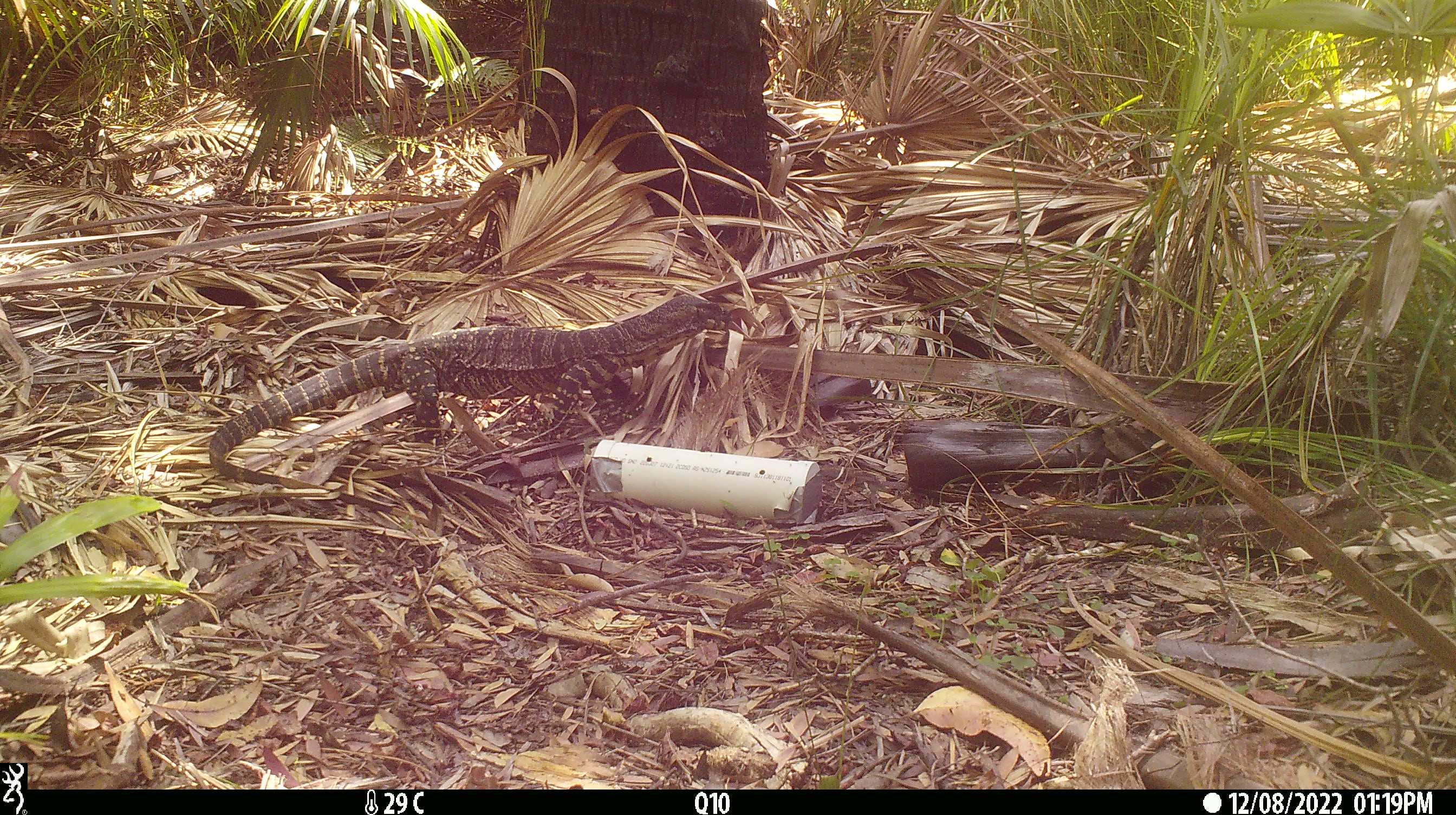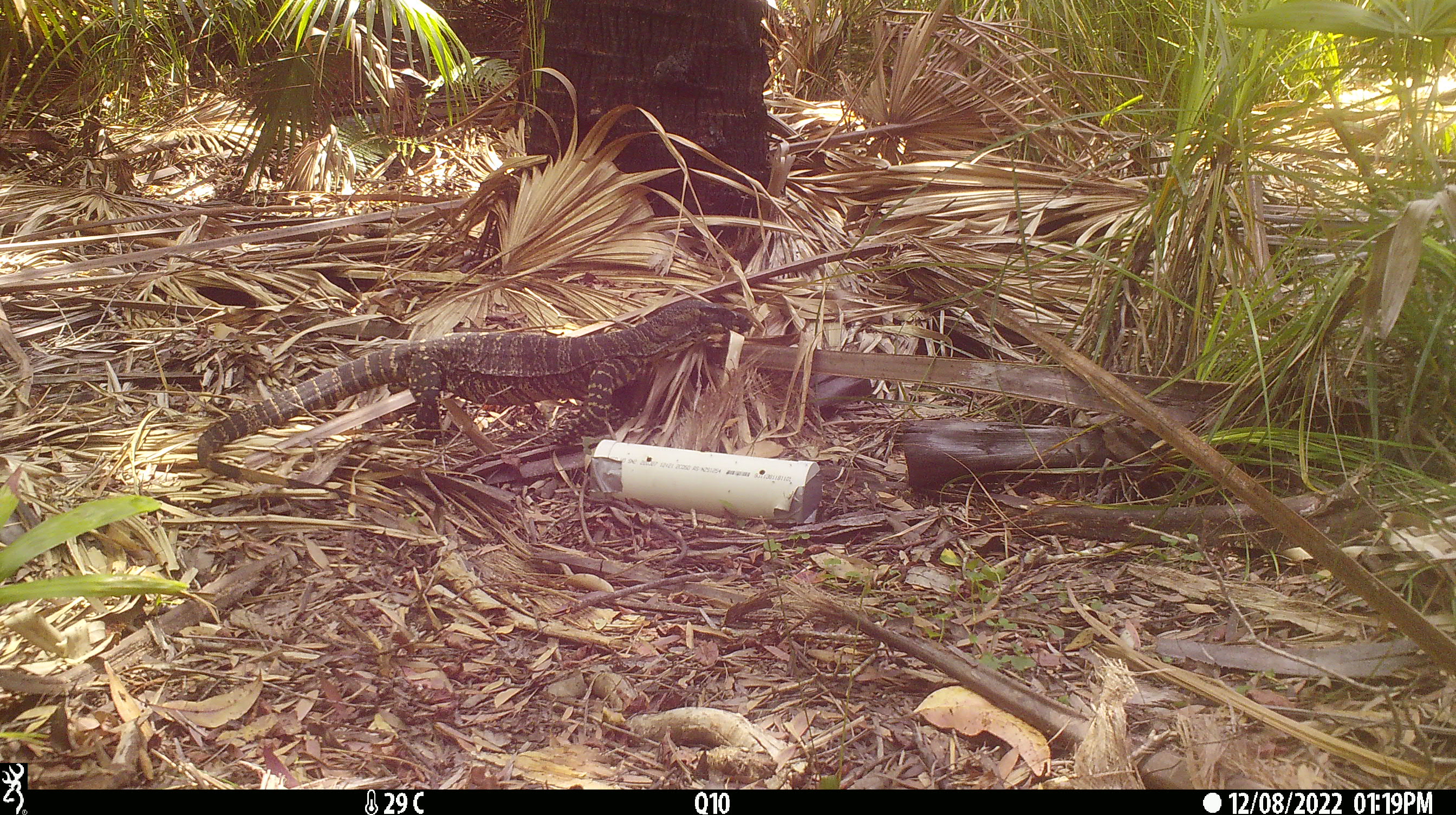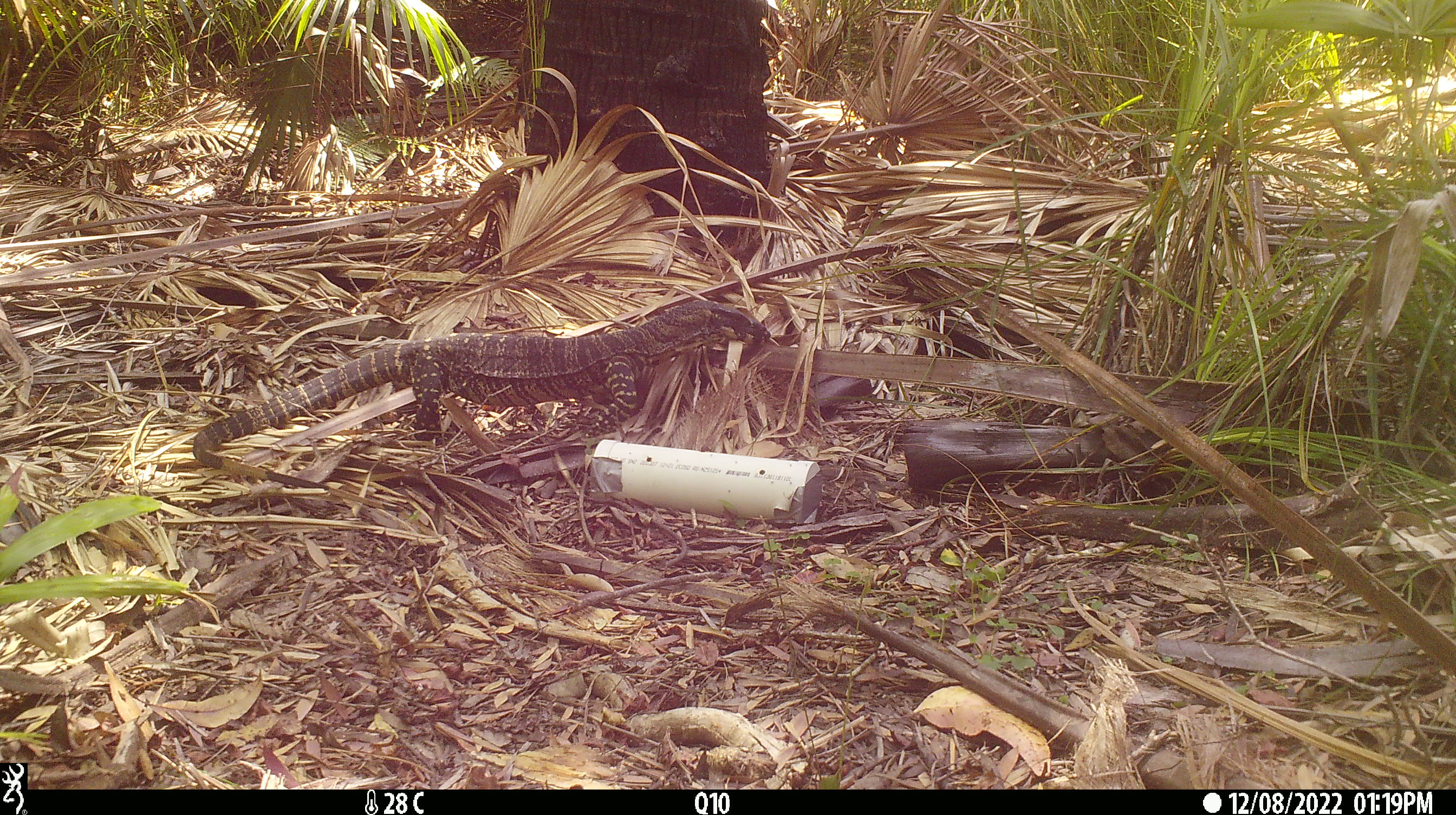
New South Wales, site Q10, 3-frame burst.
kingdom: Animalia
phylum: Chordata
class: Reptilia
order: Squamata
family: Varanidae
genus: Varanus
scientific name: Varanus varius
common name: lace monitor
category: goanna